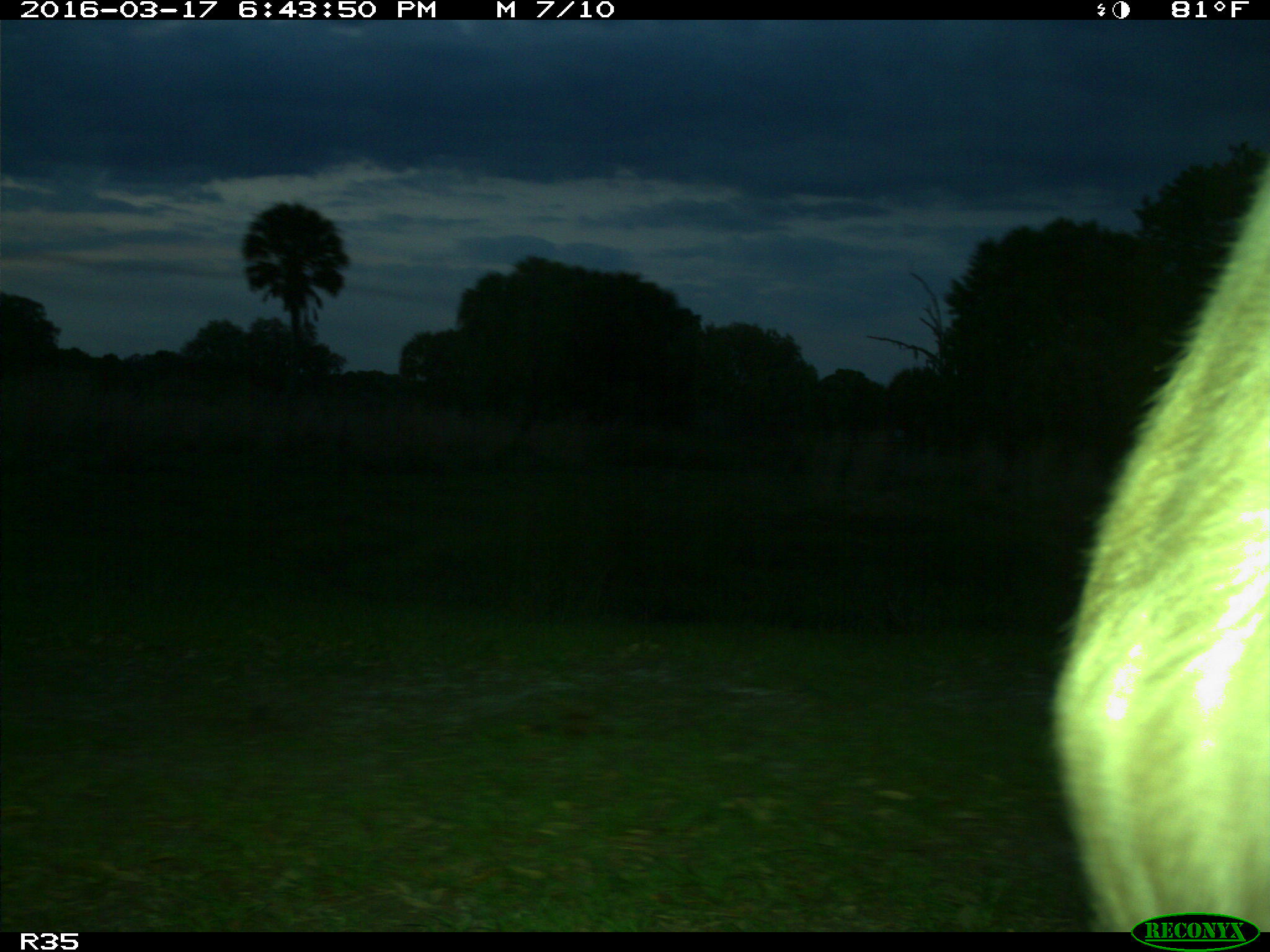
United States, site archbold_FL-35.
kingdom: Animalia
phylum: Chordata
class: Mammalia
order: Artiodactyla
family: Bovidae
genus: Bos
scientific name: Bos taurus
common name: domestic cow